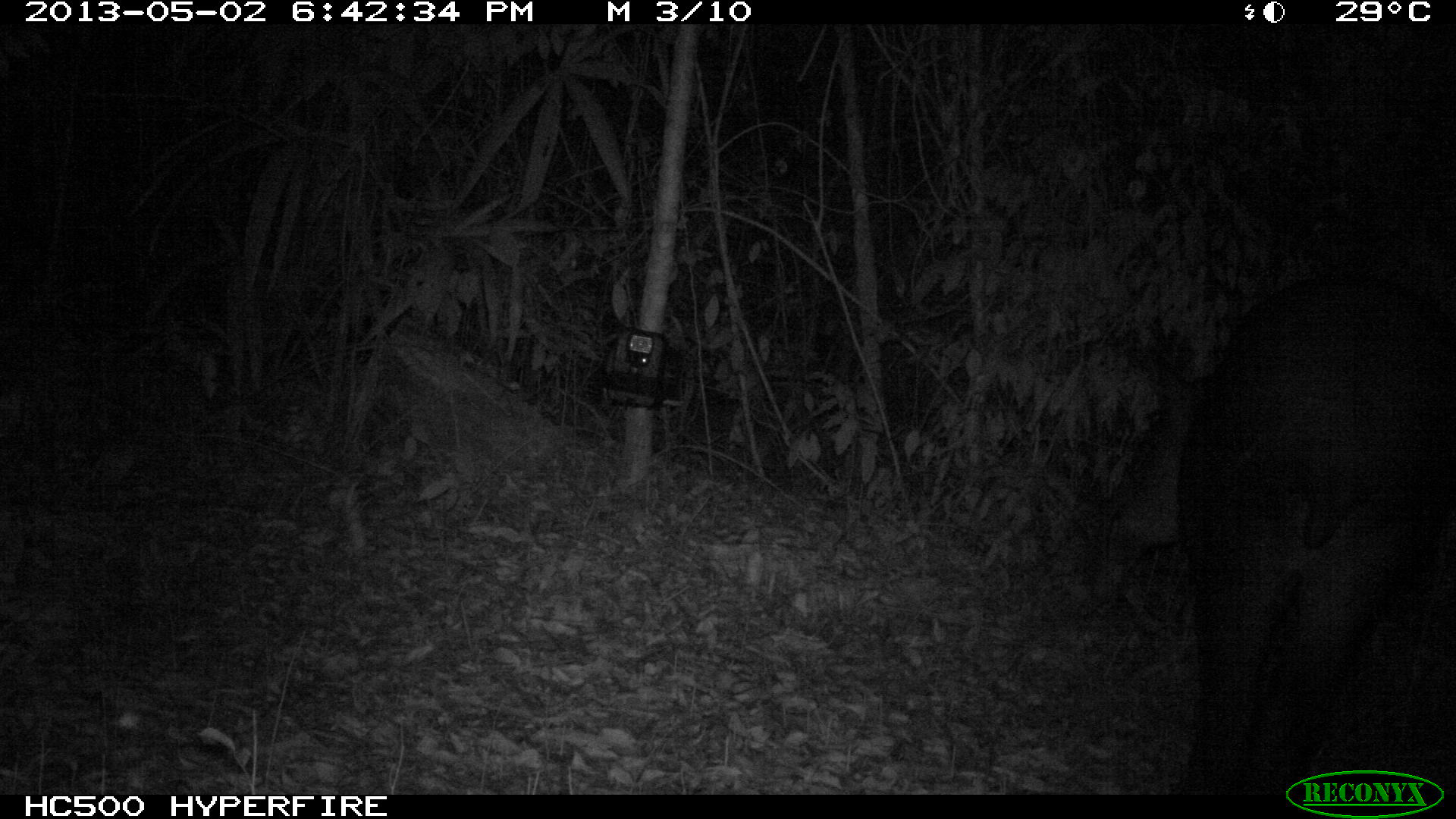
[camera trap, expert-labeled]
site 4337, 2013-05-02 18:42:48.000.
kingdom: Animalia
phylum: Chordata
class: Mammalia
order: Perissodactyla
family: Tapiridae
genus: Tapirus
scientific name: Tapirus bairdii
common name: baird's tapir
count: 1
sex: female